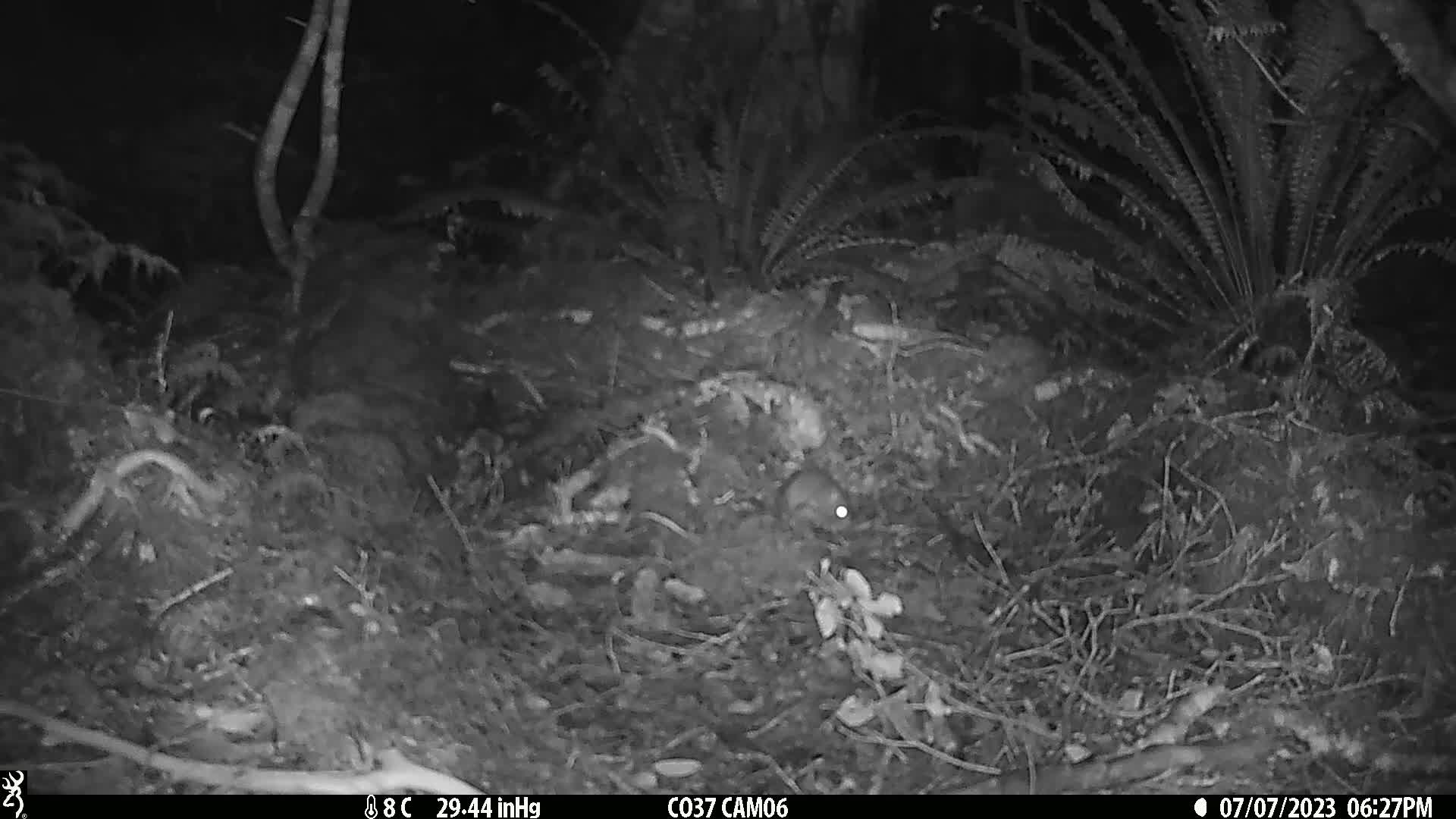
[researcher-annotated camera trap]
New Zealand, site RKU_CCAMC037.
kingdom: Animalia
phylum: Chordata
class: Mammalia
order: Rodentia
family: Muridae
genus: Rattus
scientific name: Rattus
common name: rat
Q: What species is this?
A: Rat (Rattus).